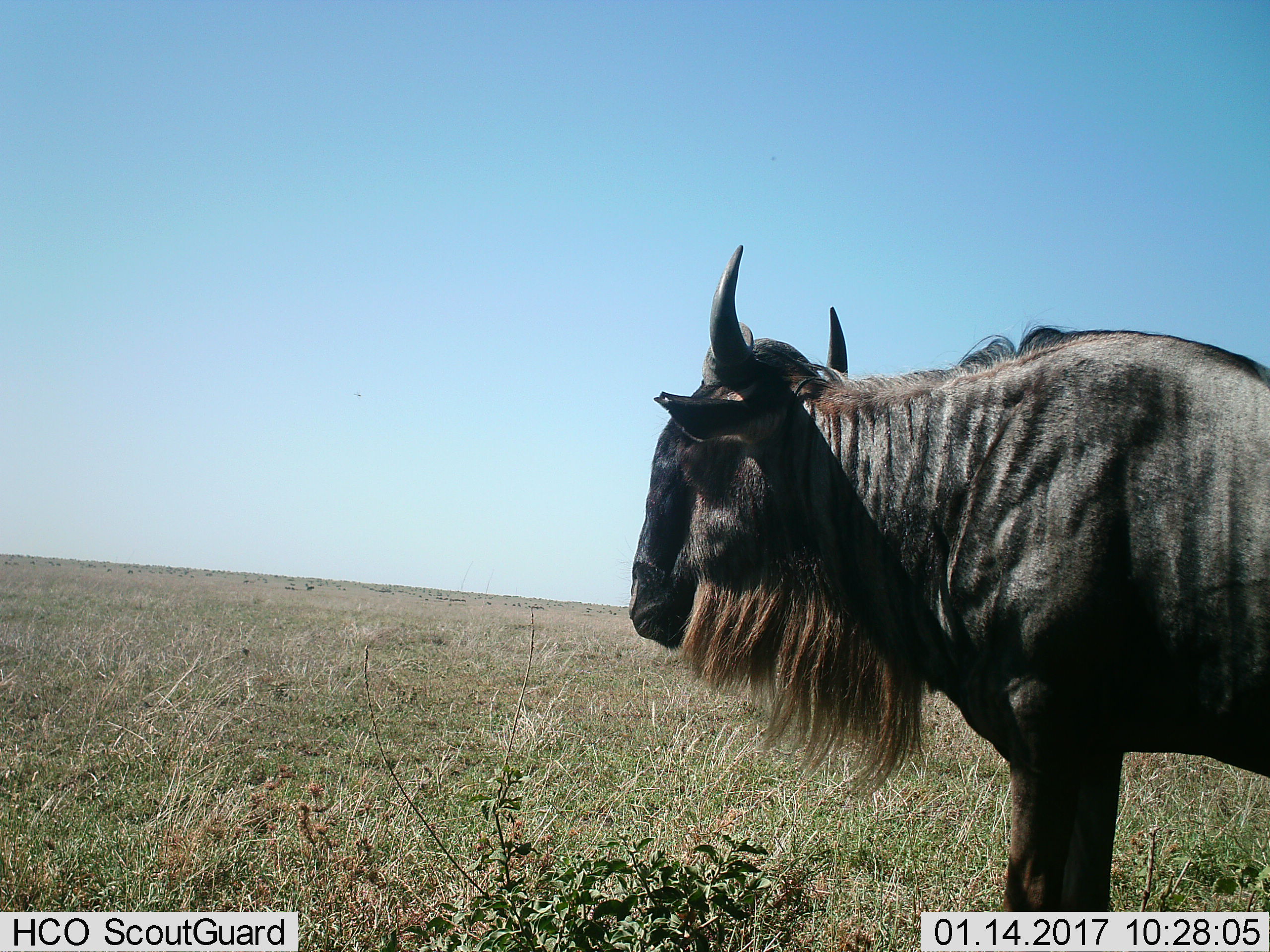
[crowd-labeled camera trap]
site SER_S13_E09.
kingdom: Animalia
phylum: Chordata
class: Mammalia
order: Artiodactyla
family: Bovidae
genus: Connochaetes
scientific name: Connochaetes taurinus taurinus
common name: blue wildebeest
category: wildebeestblue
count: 1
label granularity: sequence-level